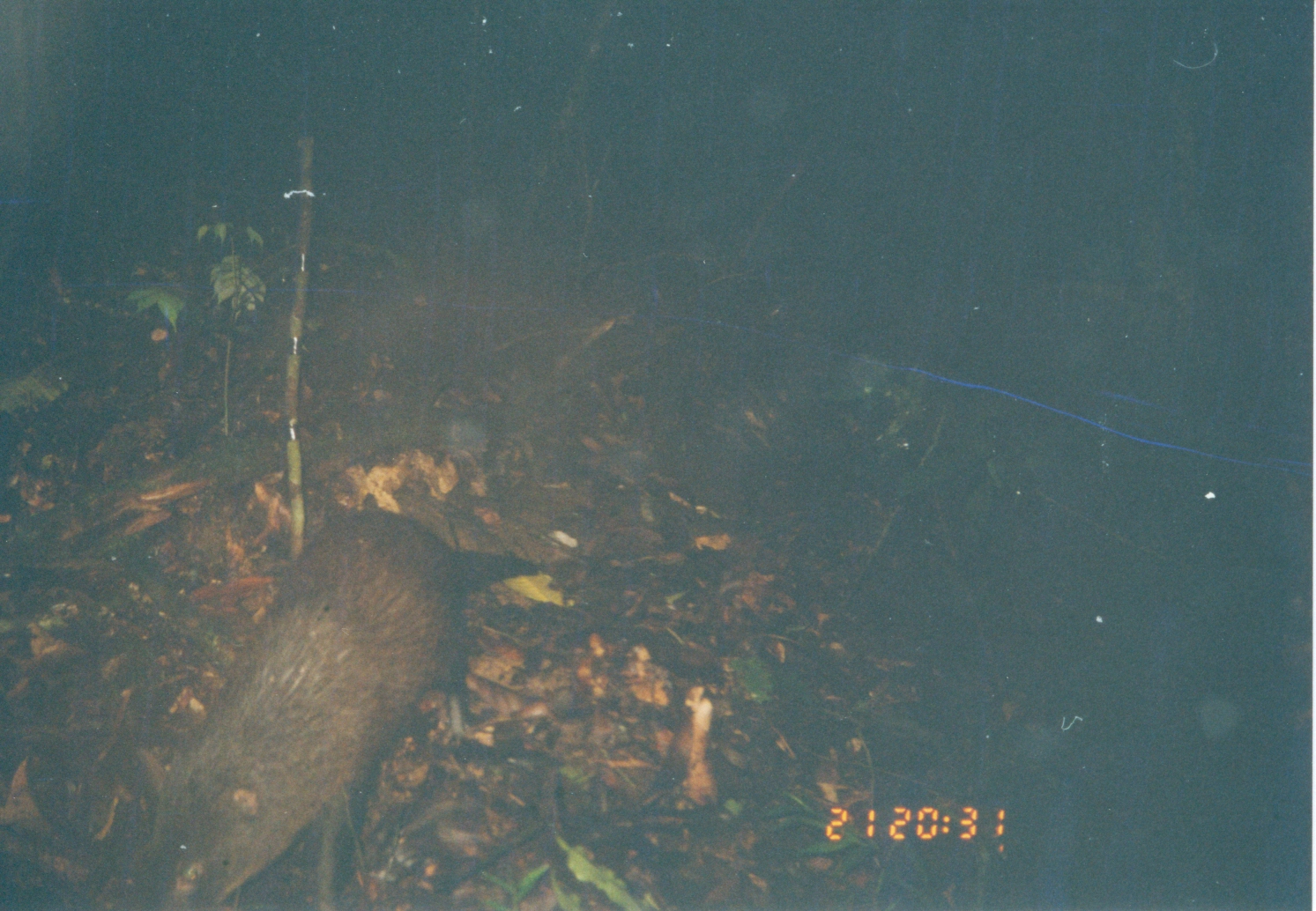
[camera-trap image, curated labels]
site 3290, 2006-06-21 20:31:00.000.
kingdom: Animalia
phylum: Chordata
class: Mammalia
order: Carnivora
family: Herpestidae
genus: Atilax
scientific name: Atilax paludinosus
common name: marsh mongoose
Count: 1.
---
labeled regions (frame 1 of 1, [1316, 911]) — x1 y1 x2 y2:
atilax paludinosus: 149 506 540 911